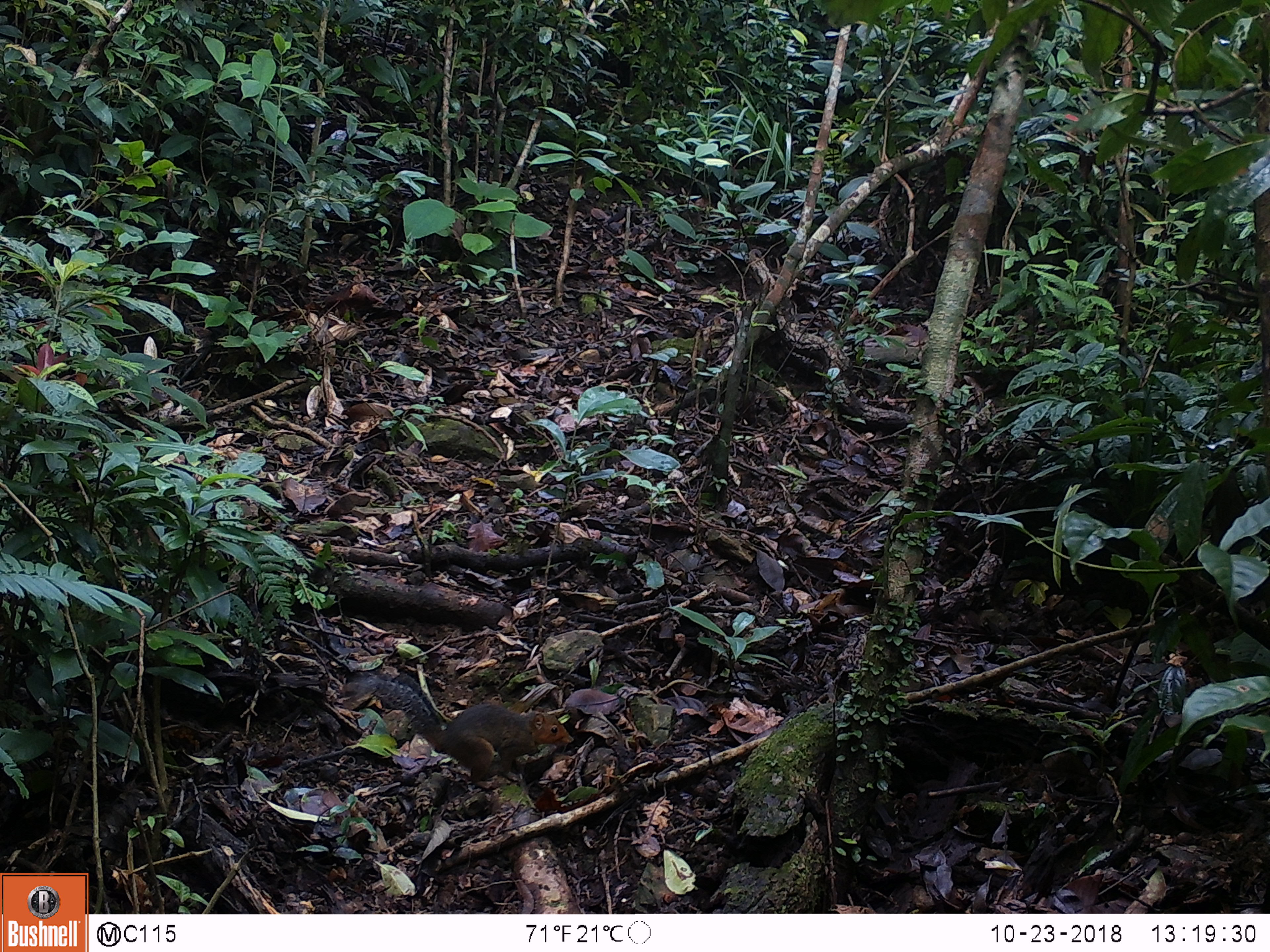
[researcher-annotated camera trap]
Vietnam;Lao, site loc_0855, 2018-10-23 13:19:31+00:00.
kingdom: Animalia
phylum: Chordata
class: Mammalia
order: Rodentia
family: Sciuridae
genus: Dremomys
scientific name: Dremomys rufigenis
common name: red-cheeked squirrel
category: red cheeked squirrel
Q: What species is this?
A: Red cheeked squirrel (red-cheeked squirrel) (Dremomys rufigenis).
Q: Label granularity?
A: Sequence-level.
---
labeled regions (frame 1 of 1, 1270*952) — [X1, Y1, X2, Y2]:
red cheeked squirrel: [349, 670, 574, 789]